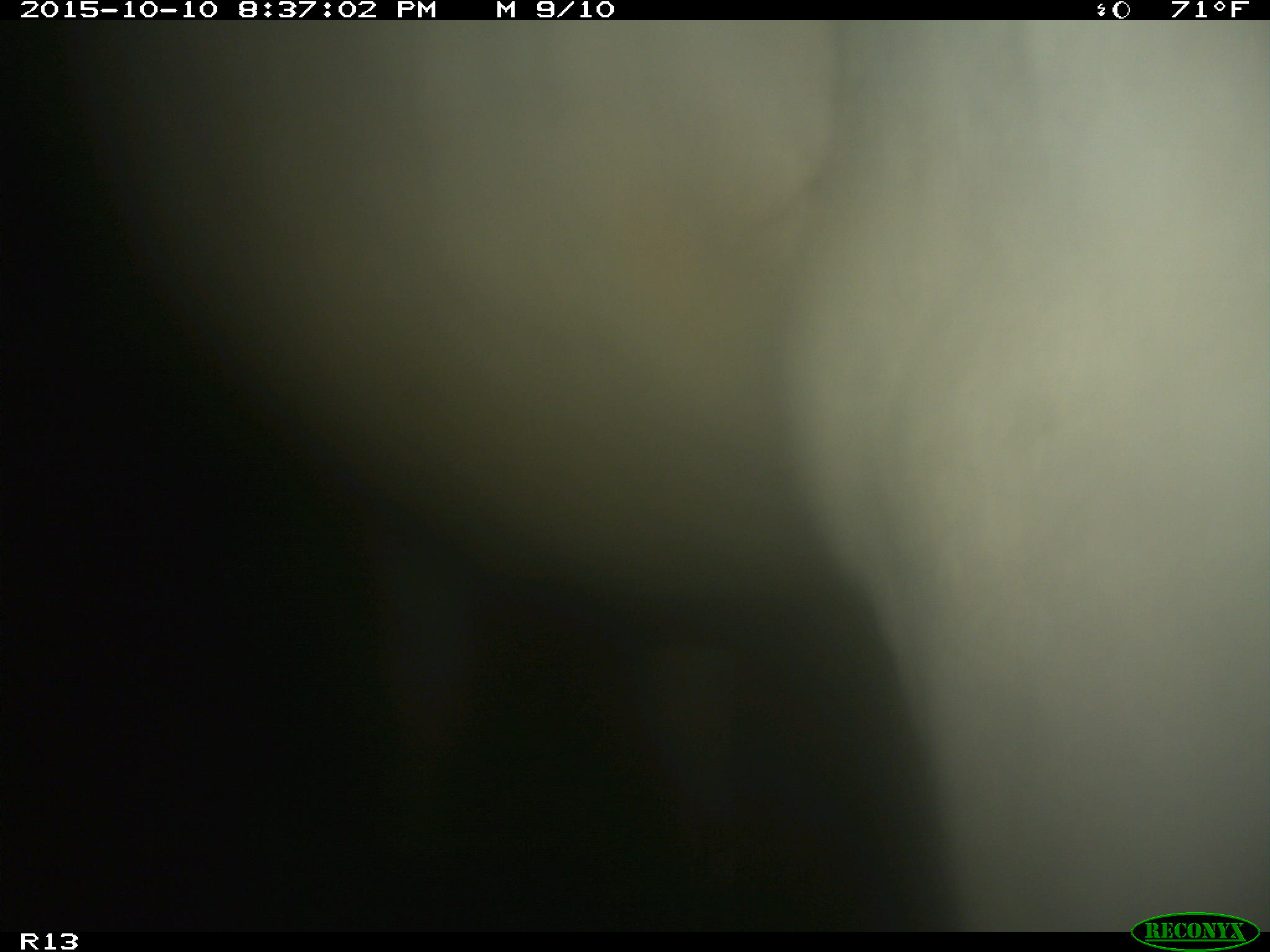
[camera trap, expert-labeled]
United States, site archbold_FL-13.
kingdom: Animalia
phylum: Chordata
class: Mammalia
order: Artiodactyla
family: Bovidae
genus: Bos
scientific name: Bos taurus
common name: domestic cow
Bos taurus (domestic cow).